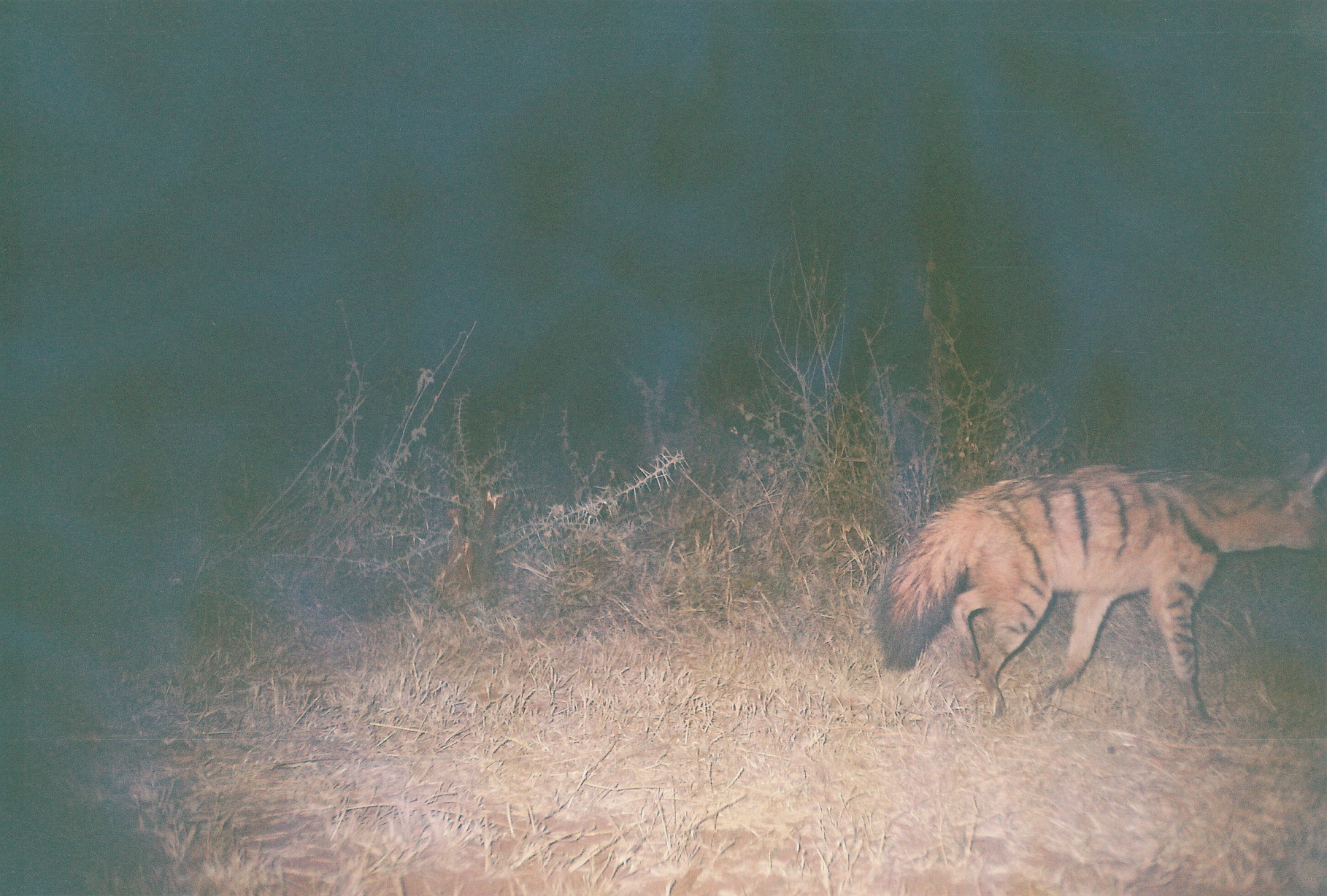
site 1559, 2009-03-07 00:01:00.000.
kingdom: Animalia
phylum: Chordata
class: Mammalia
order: Carnivora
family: Hyaenidae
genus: Proteles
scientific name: Proteles cristatus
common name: aardwolf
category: proteles cristata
Proteles cristata (aardwolf) (Proteles cristatus), count 1.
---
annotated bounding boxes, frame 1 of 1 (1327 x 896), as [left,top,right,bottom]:
proteles cristata: [866,448,1327,725]